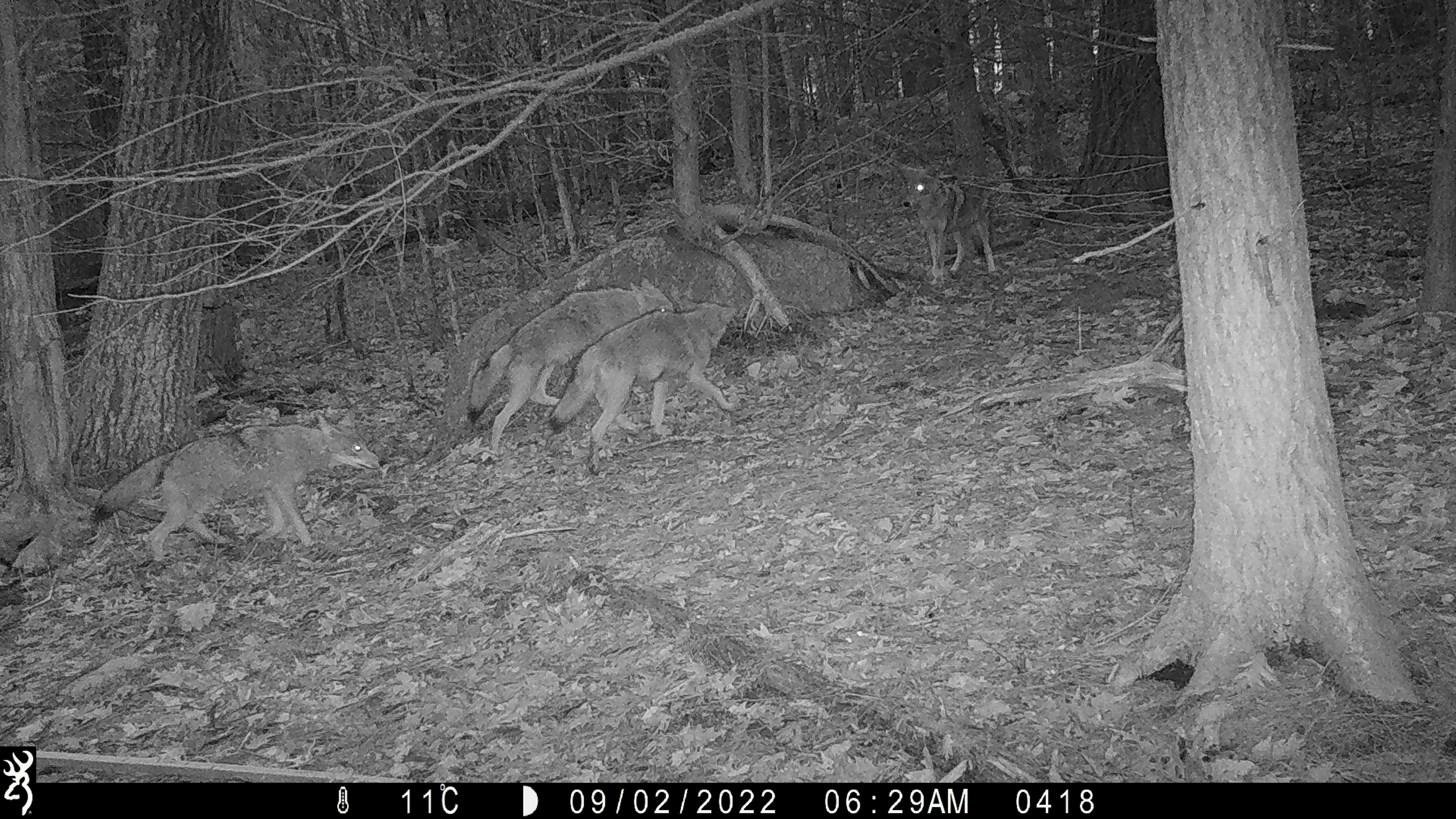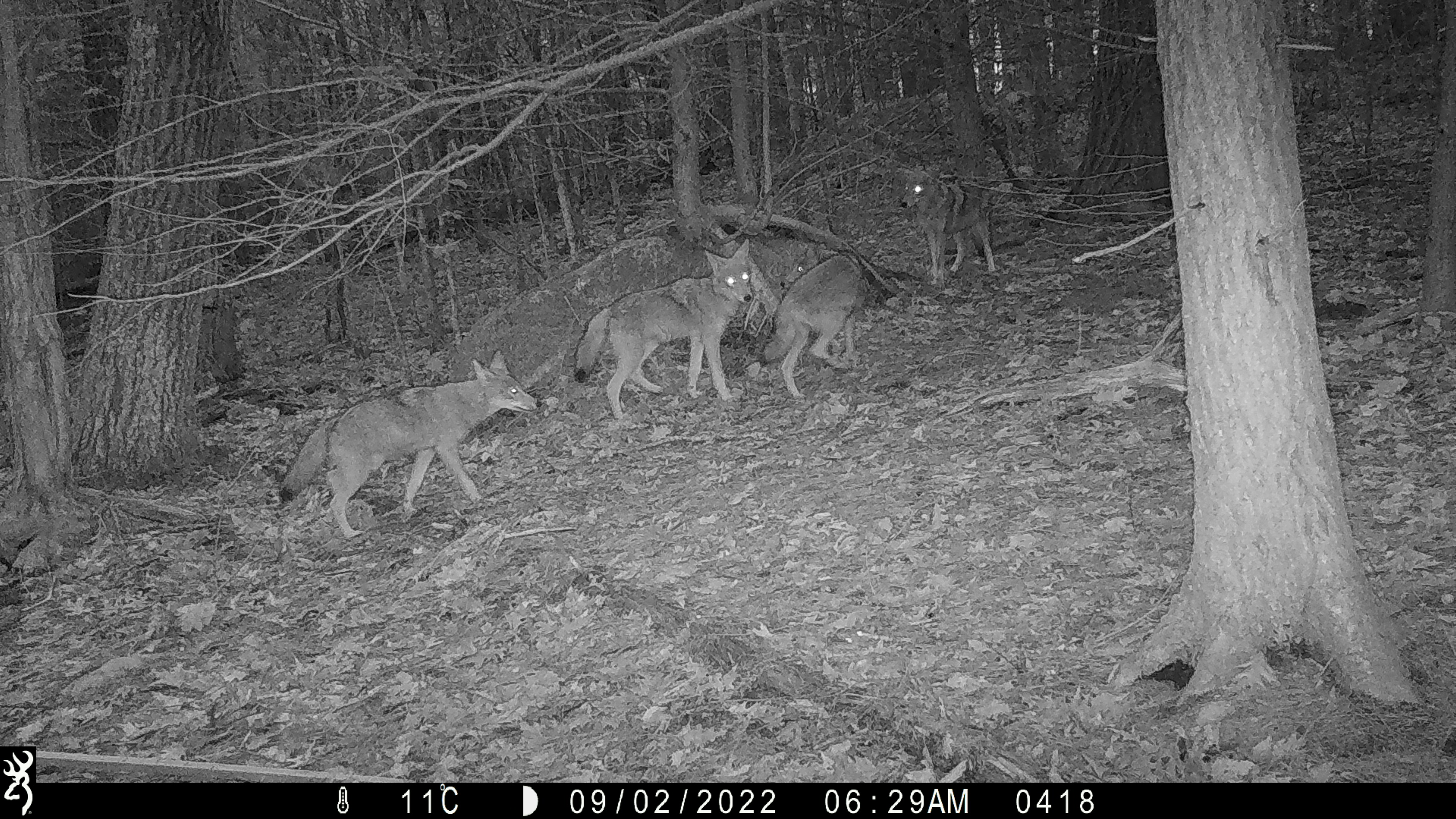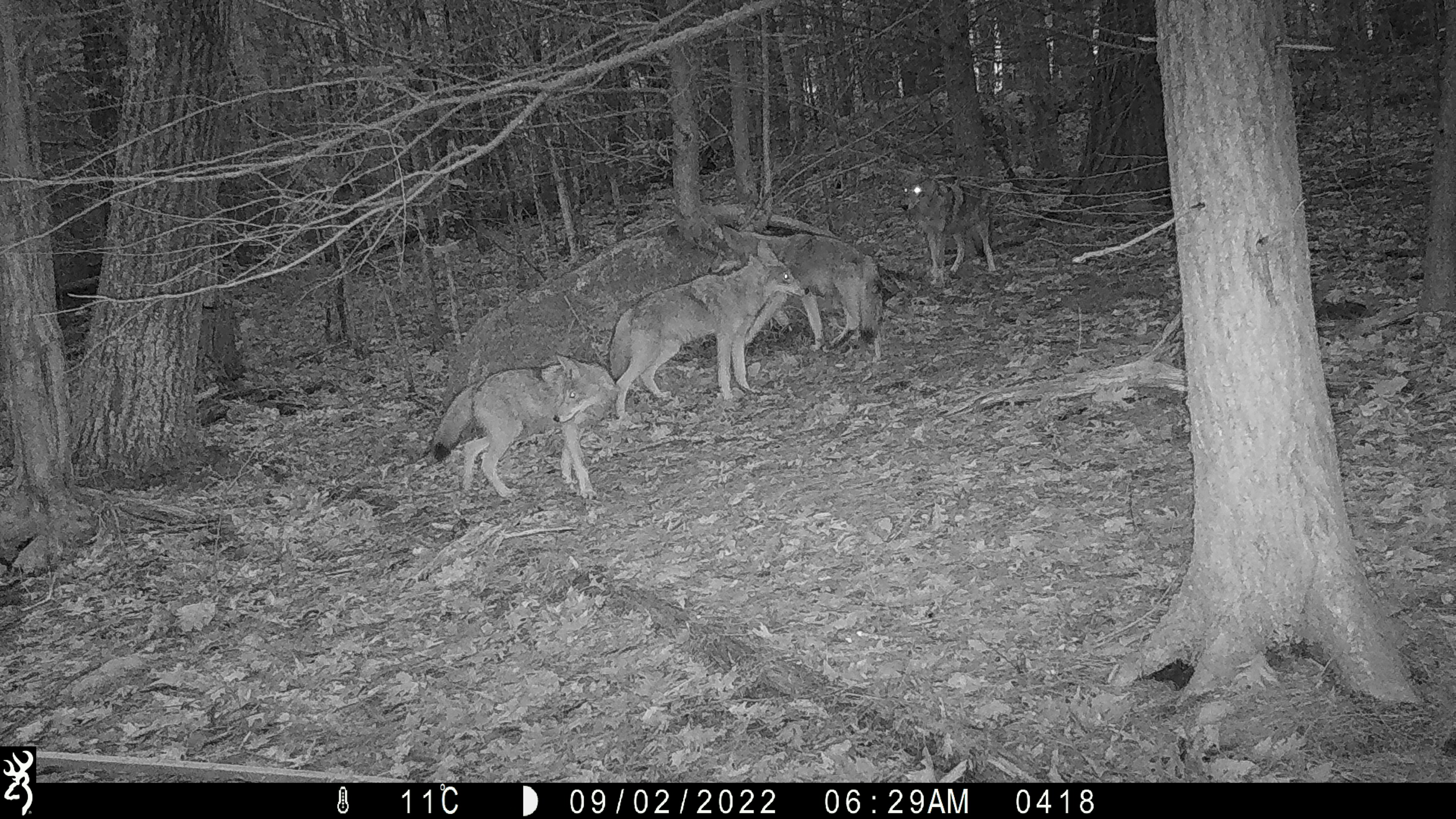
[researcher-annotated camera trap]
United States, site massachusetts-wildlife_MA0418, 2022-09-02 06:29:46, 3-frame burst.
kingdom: Animalia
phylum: Chordata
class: Mammalia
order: Carnivora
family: Canidae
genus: Canis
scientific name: Canis latrans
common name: coyote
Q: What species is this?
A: Coyote (Canis latrans).